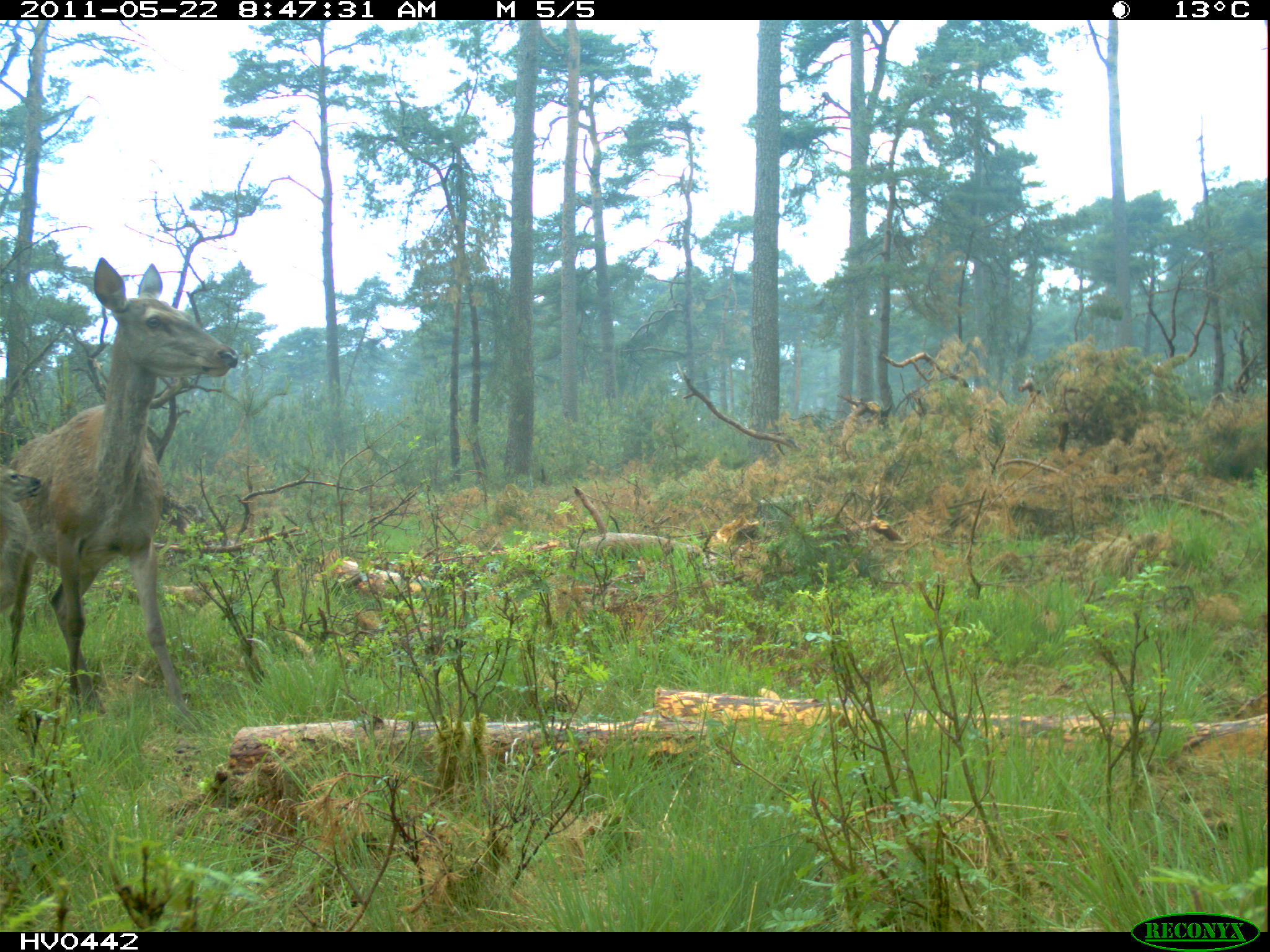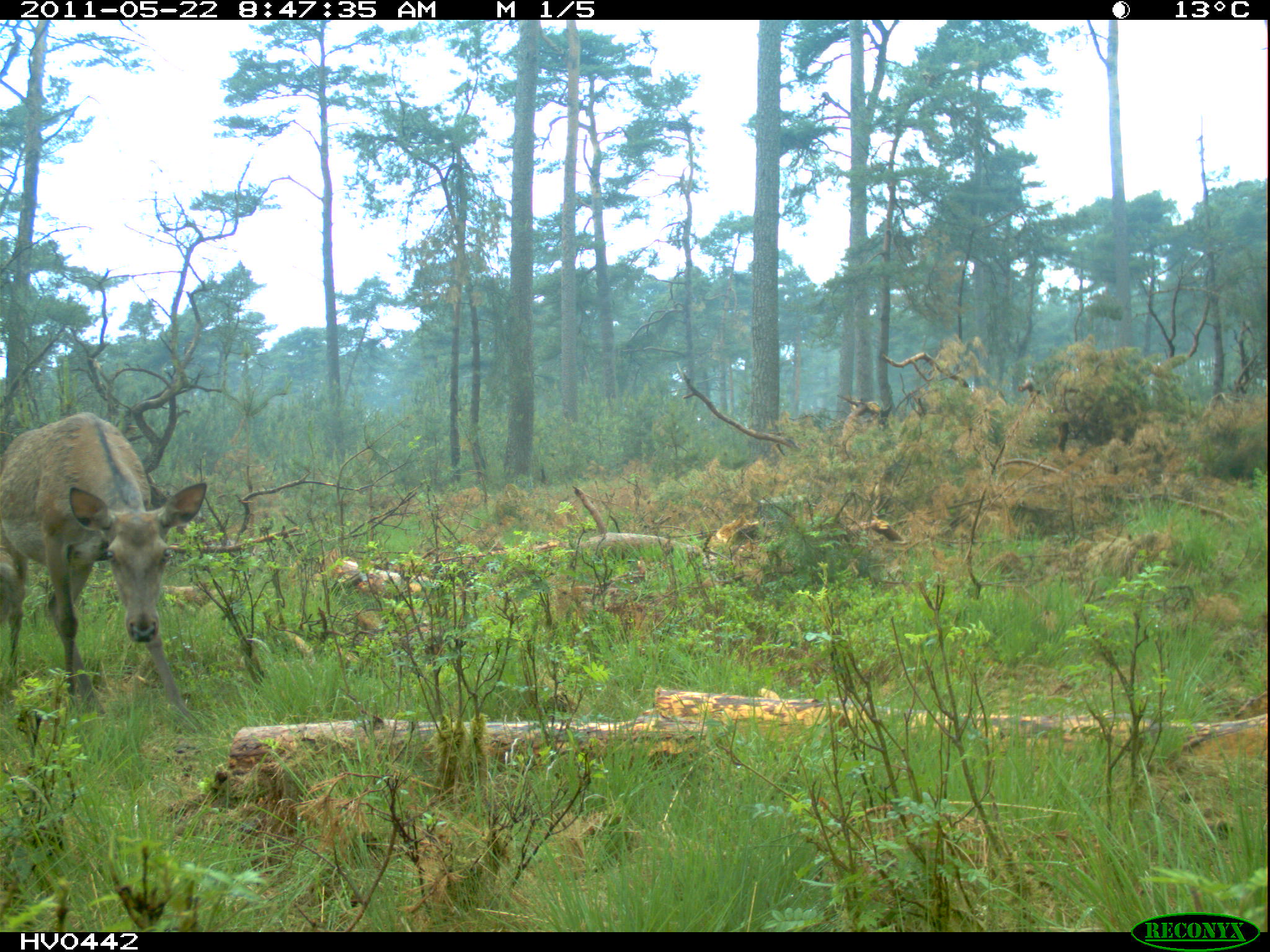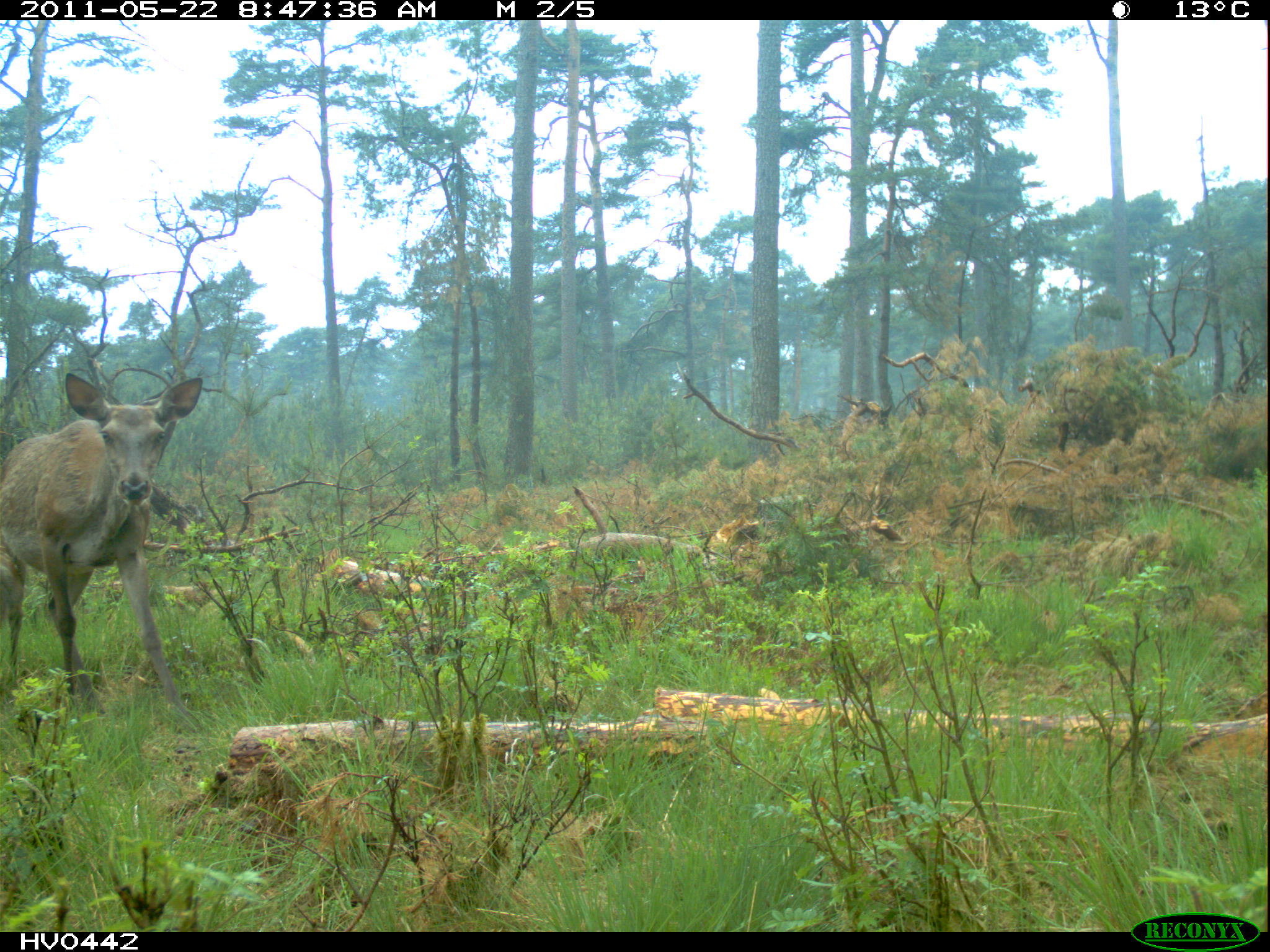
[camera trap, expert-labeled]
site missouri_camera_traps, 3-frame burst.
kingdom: Animalia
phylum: Chordata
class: Mammalia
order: Artiodactyla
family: Cervidae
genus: Cervus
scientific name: Cervus elaphus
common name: red deer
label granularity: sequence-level